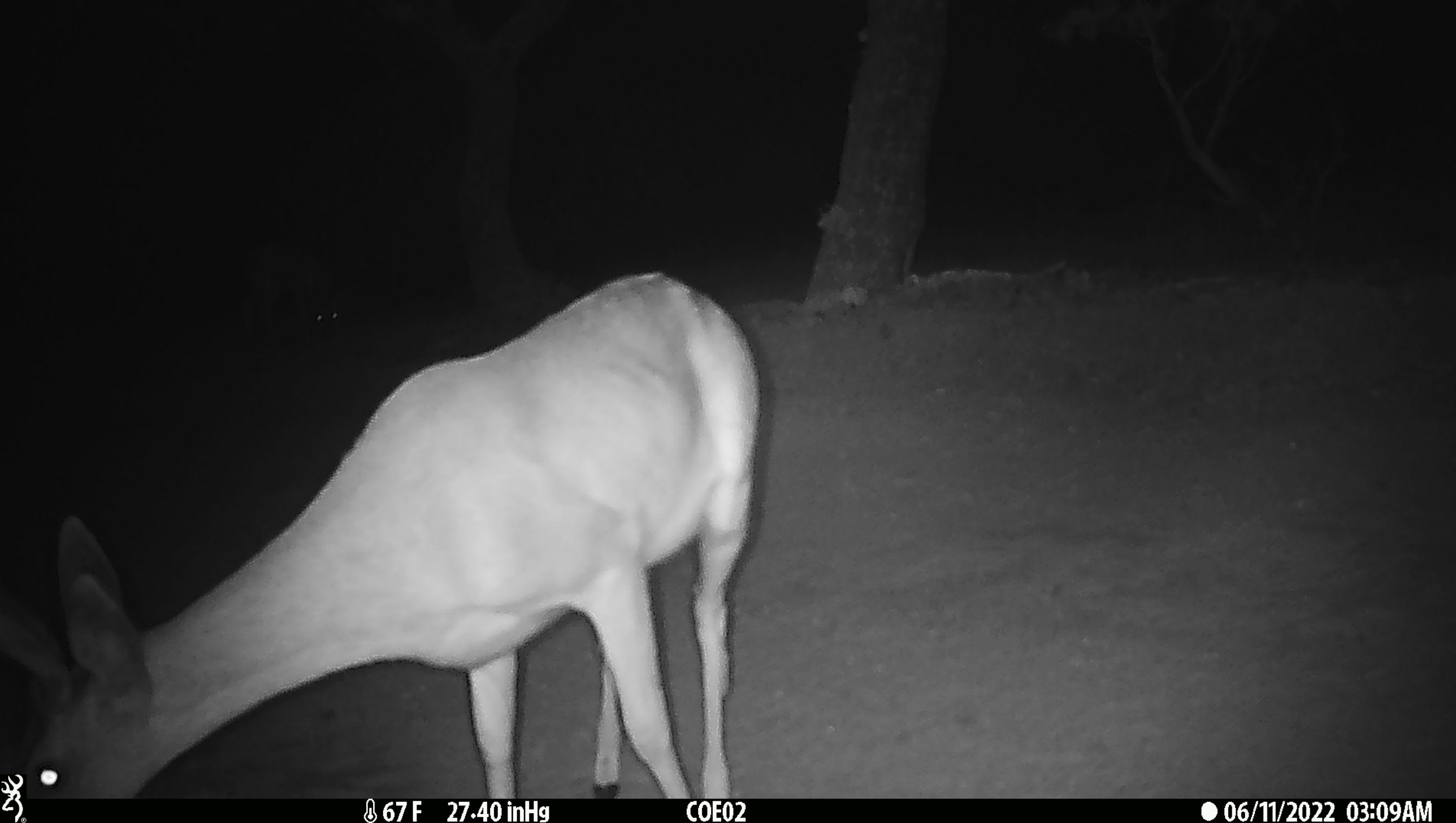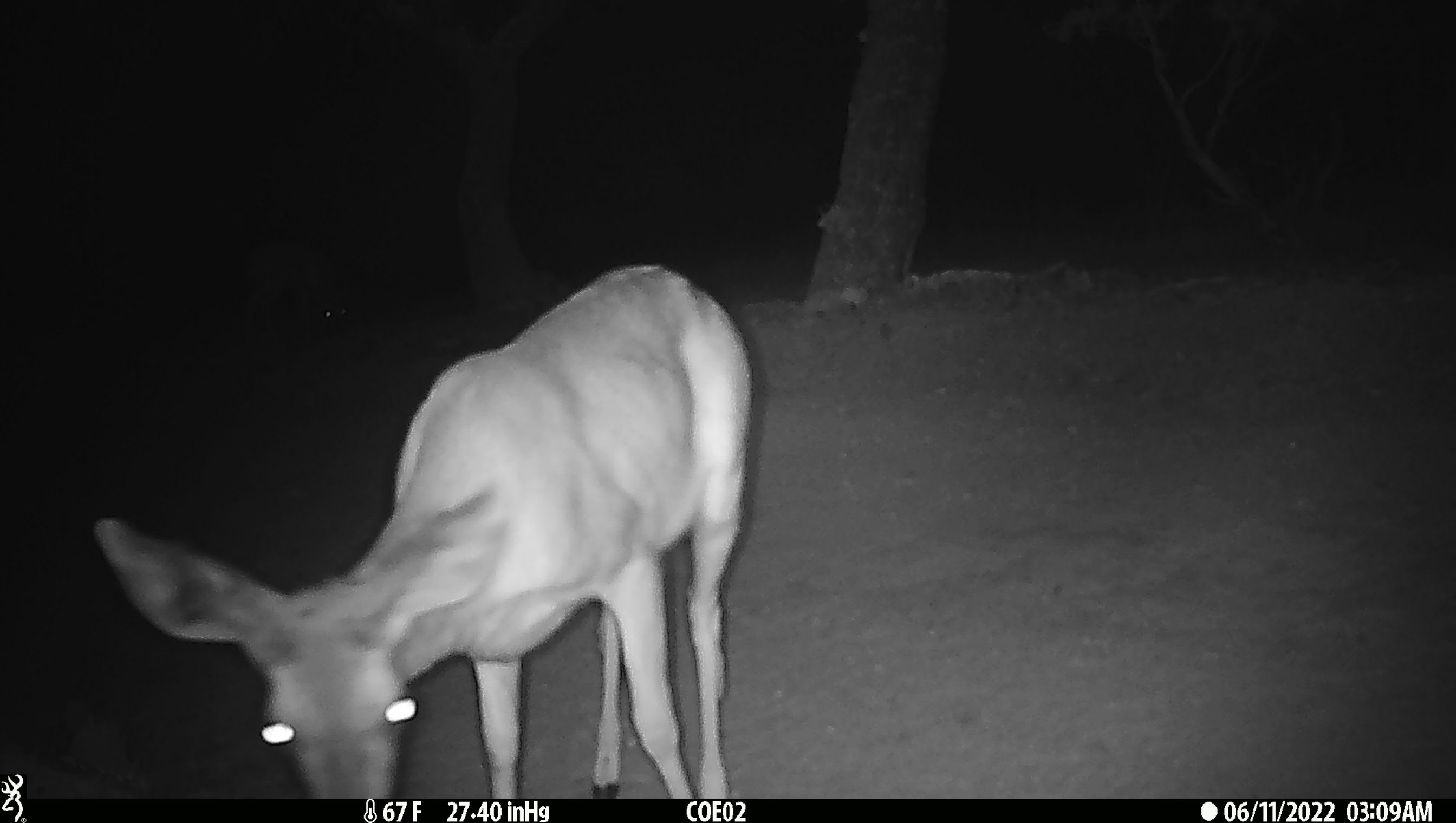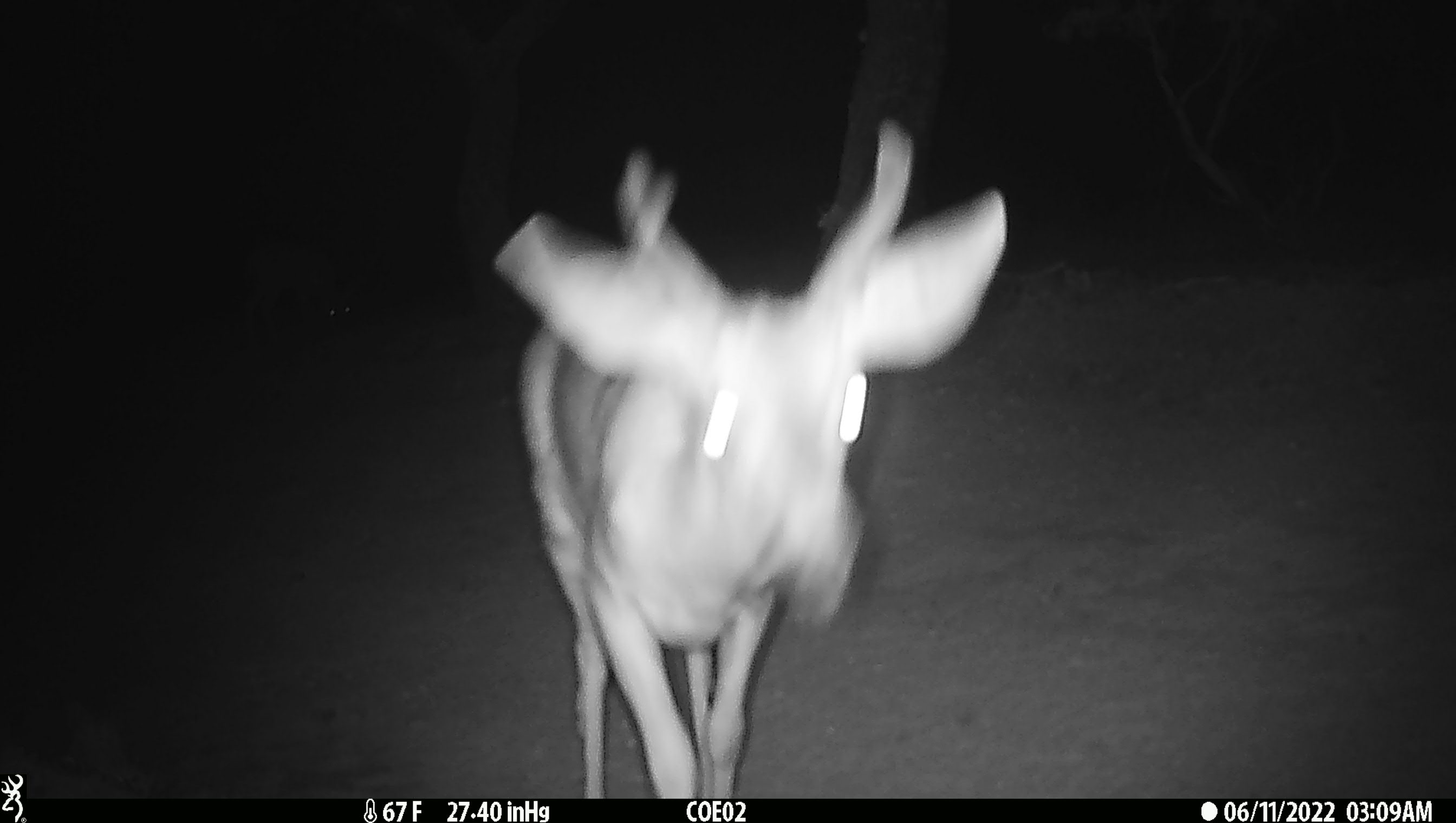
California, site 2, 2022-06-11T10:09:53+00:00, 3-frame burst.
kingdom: Animalia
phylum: Chordata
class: Mammalia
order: Artiodactyla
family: Cervidae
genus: Odocoileus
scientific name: Odocoileus hemionus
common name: mule deer